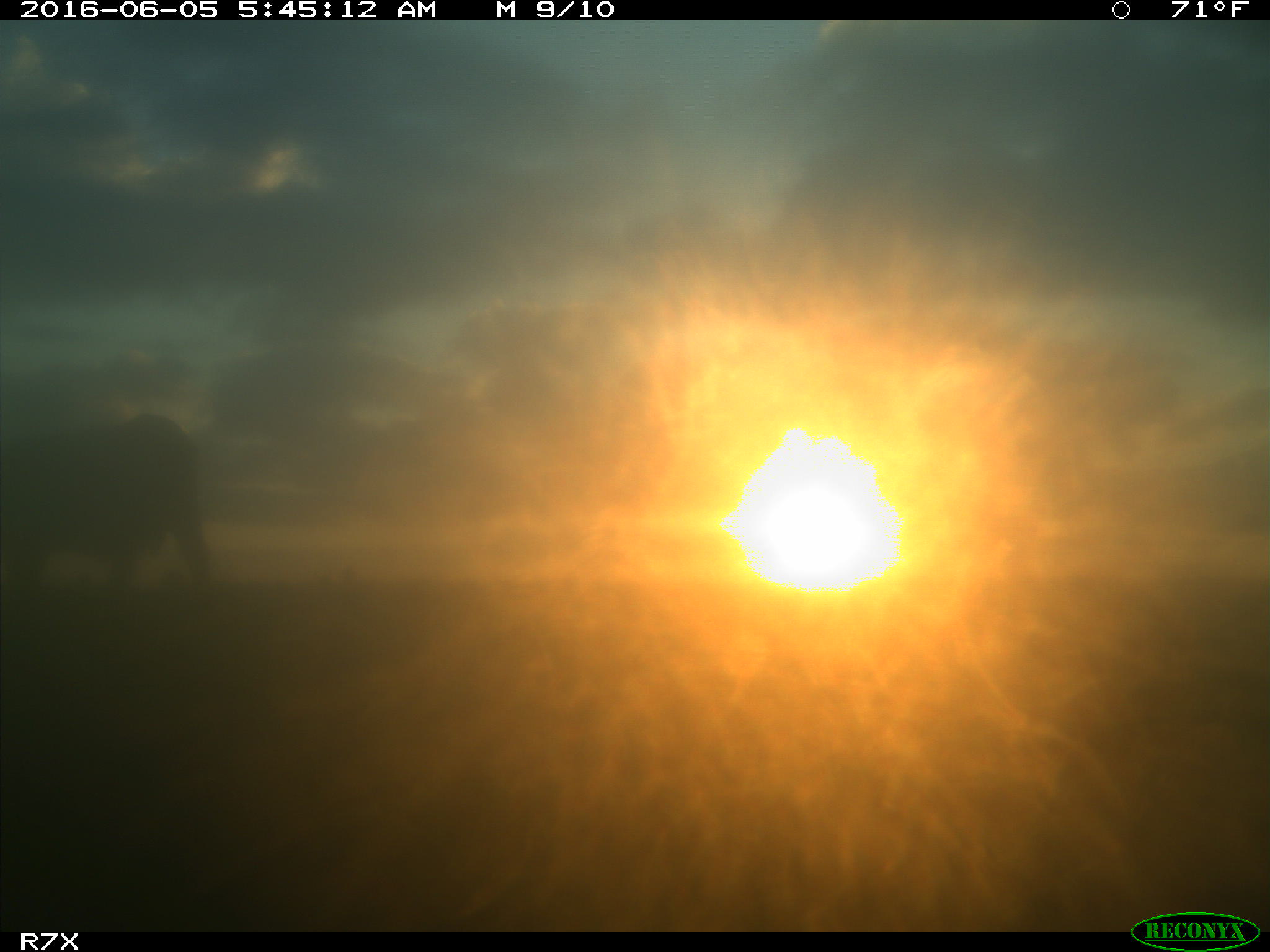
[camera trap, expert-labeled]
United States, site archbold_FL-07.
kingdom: Animalia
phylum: Chordata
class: Mammalia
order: Artiodactyla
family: Bovidae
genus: Bos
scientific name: Bos taurus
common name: domestic cow